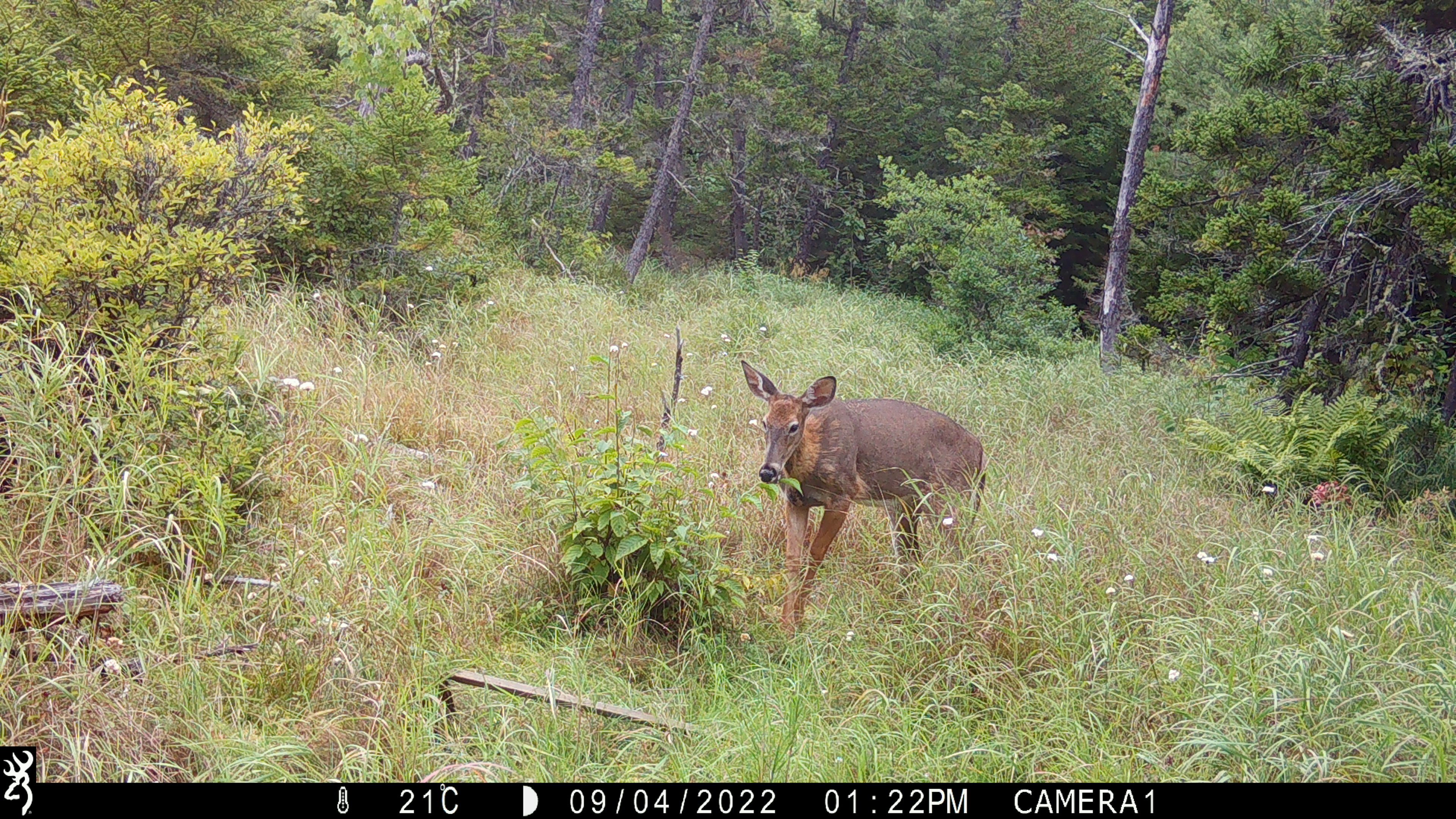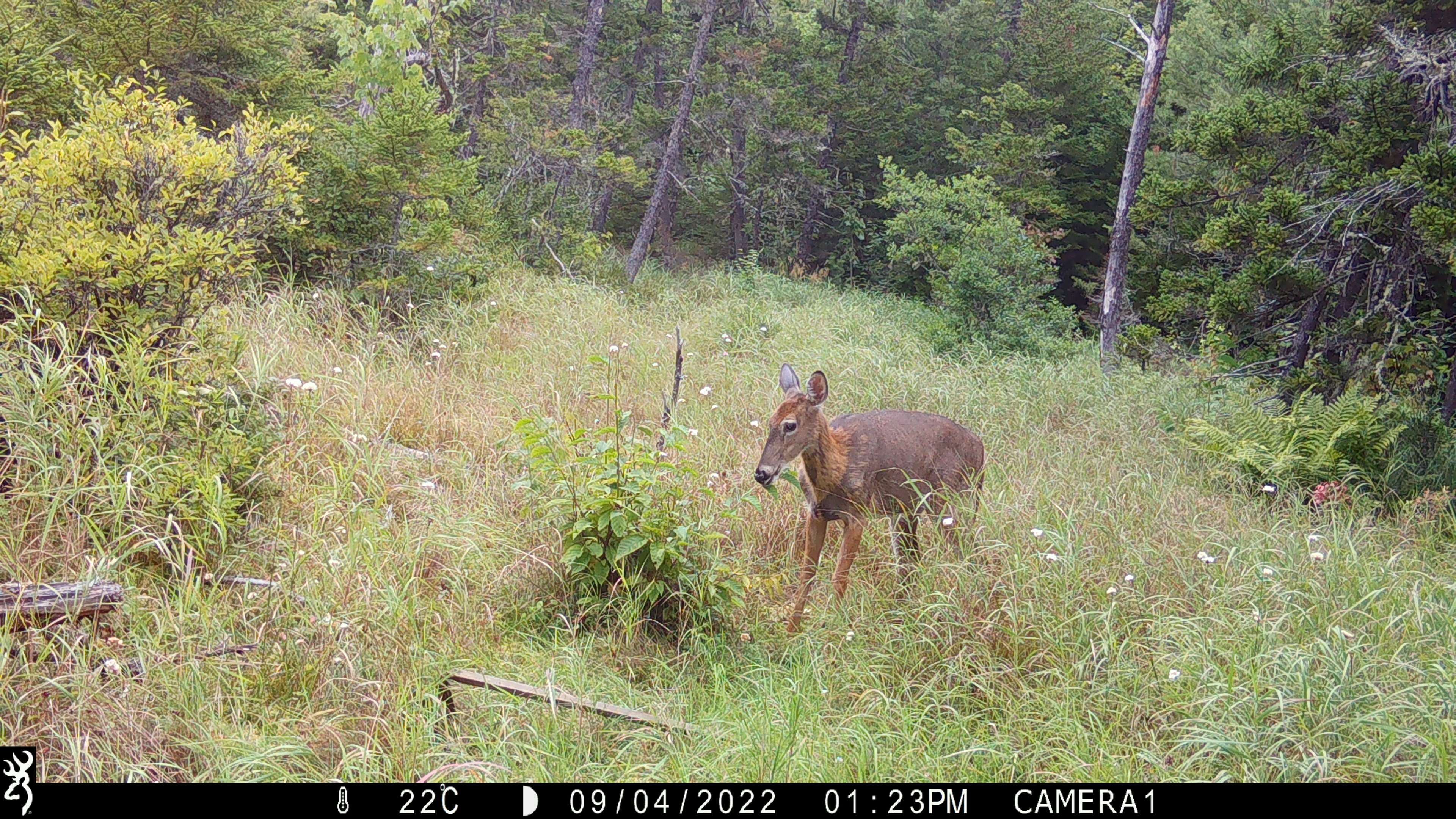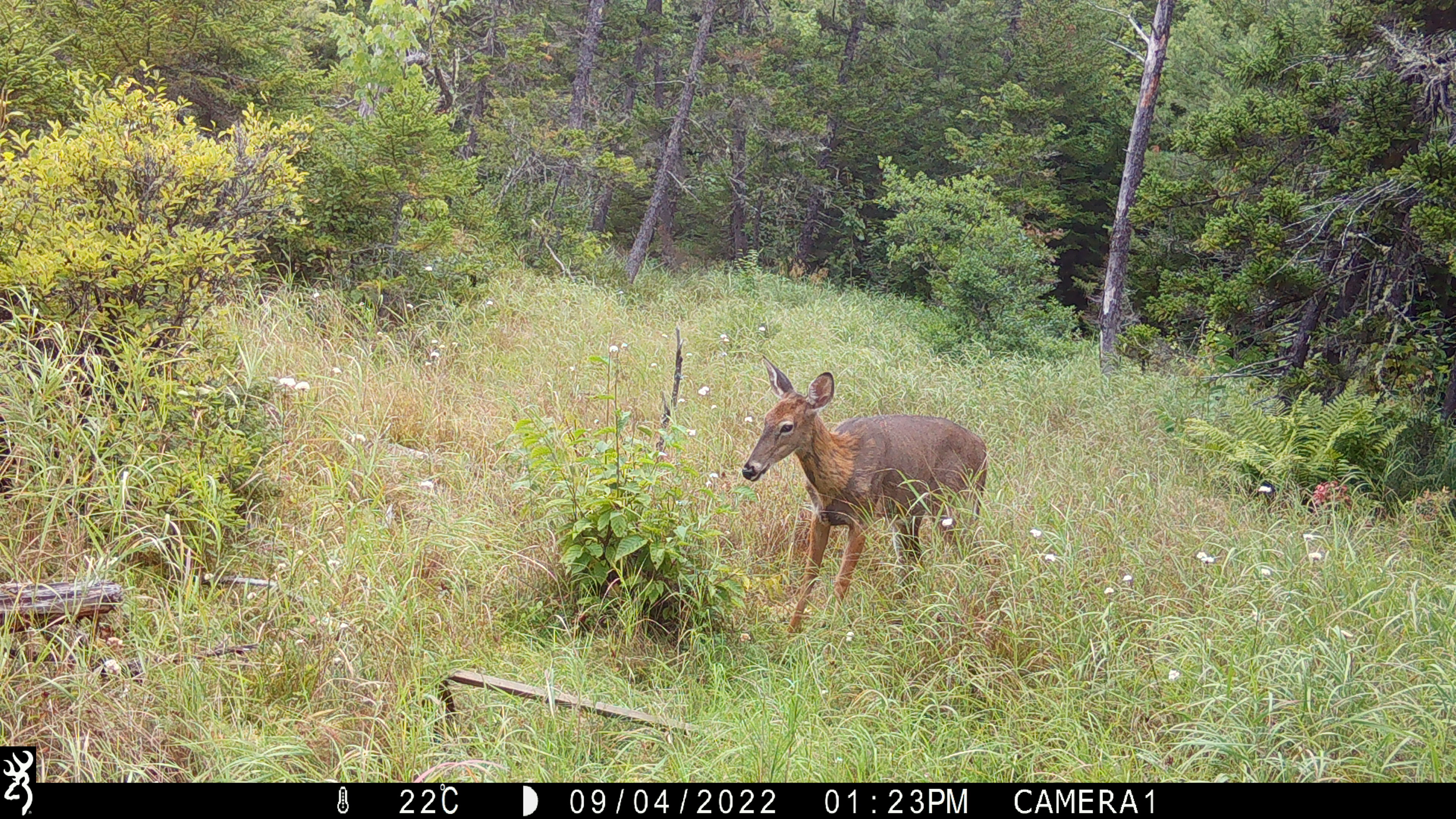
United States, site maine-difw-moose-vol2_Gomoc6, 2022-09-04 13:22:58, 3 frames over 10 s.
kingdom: Animalia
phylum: Chordata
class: Mammalia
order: Artiodactyla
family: Cervidae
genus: Odocoileus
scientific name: Odocoileus virginianus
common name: white-tailed deer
White-tailed deer (Odocoileus virginianus).